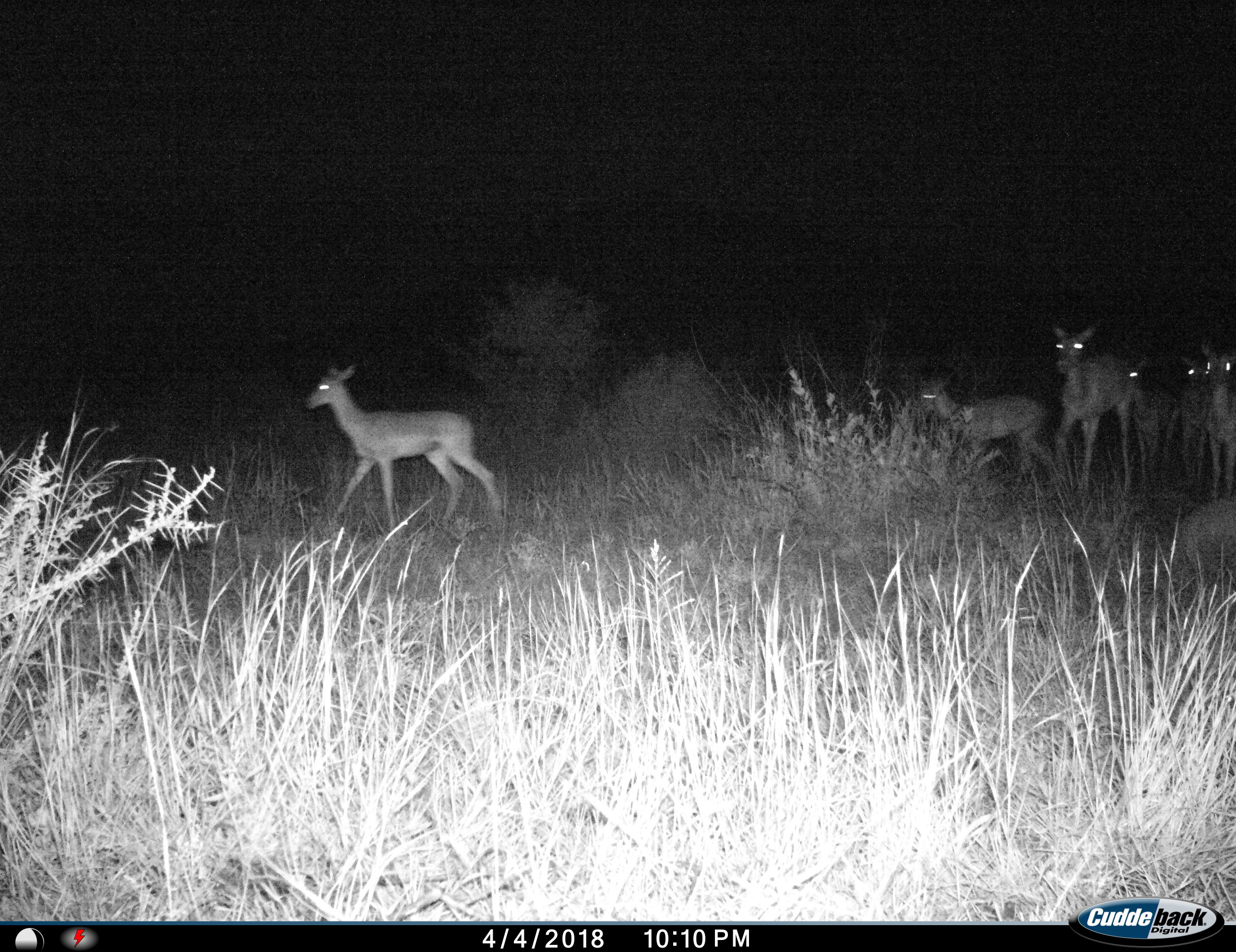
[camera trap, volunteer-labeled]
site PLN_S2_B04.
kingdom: Animalia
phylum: Chordata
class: Mammalia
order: Artiodactyla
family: Bovidae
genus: Aepyceros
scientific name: Aepyceros melampus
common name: impala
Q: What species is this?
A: Impala (Aepyceros melampus).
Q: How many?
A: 6.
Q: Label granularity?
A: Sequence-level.